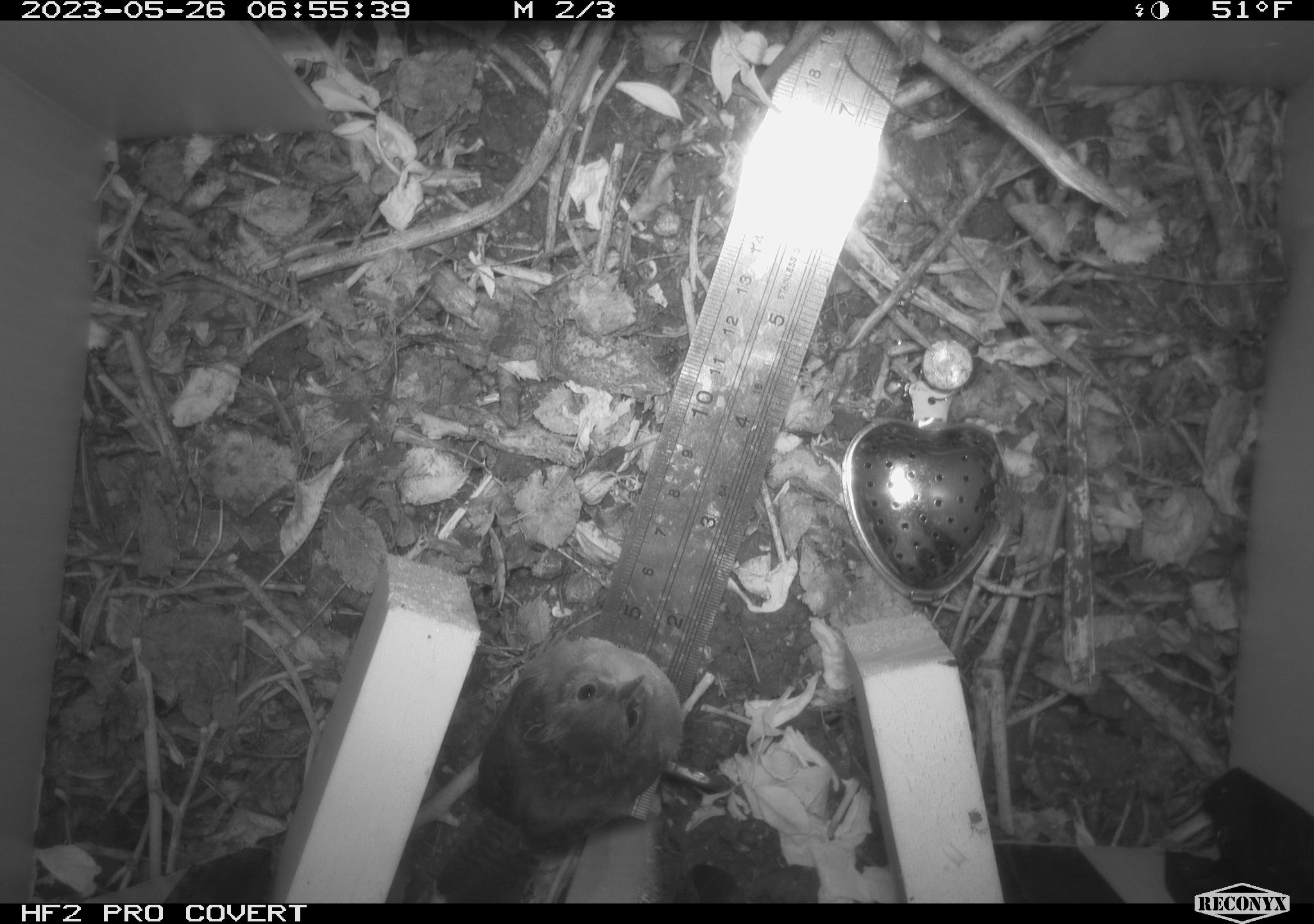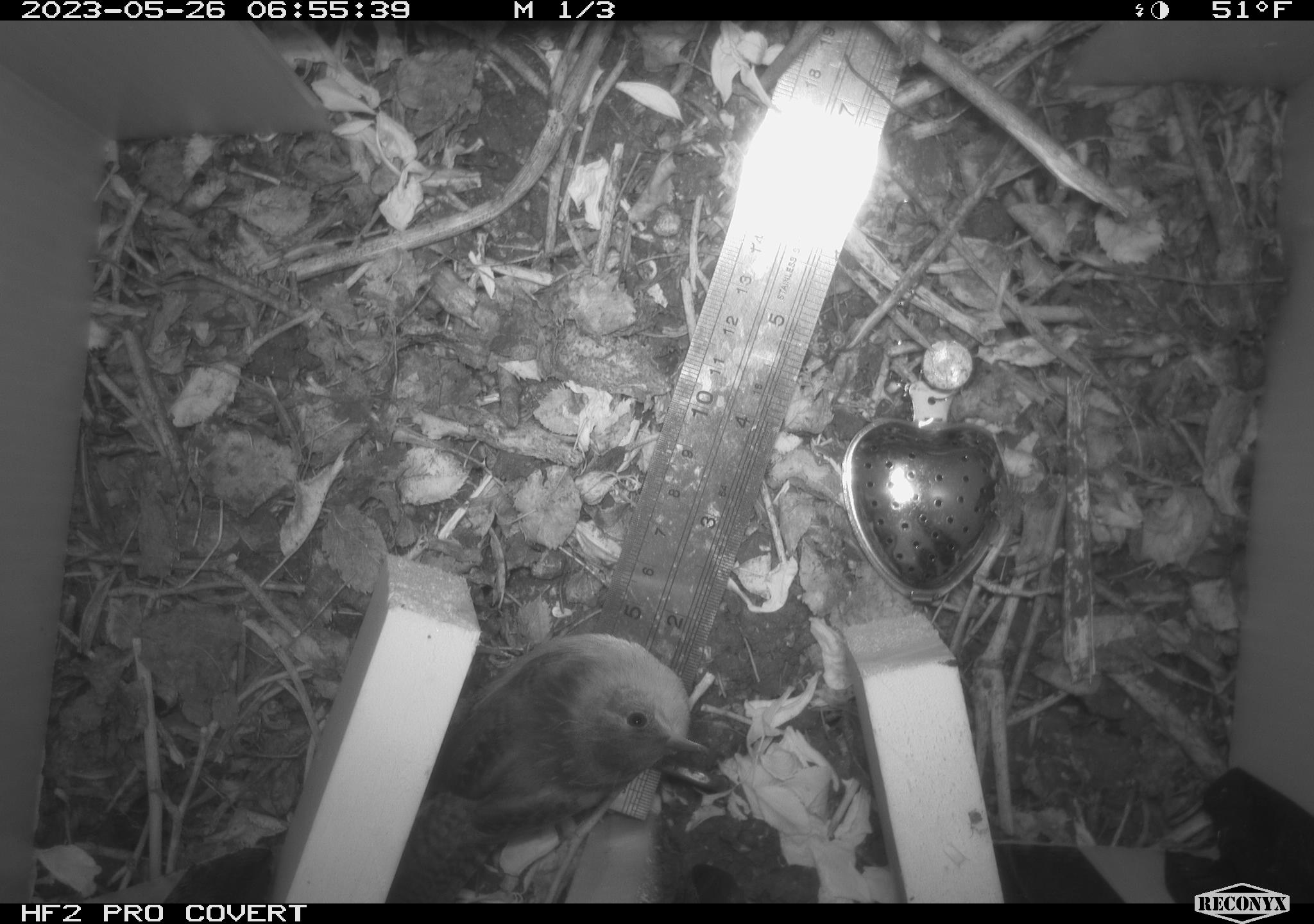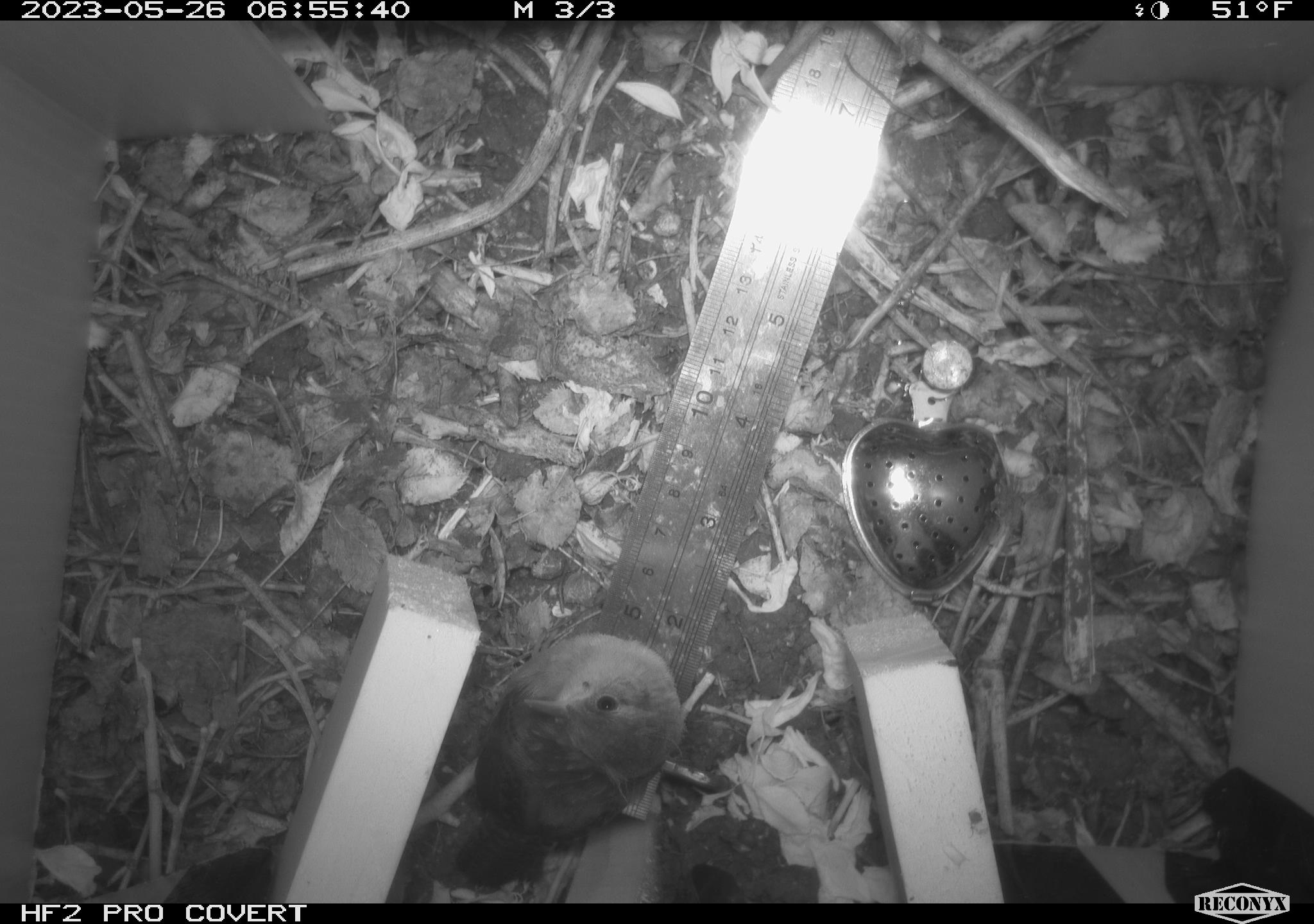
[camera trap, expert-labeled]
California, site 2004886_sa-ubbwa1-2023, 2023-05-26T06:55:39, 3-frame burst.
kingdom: Animalia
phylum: Chordata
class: Aves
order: Passeriformes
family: Troglodytidae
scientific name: Troglodytidae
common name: wren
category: troglodytidae family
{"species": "troglodytidae family (wren) (Troglodytidae)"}